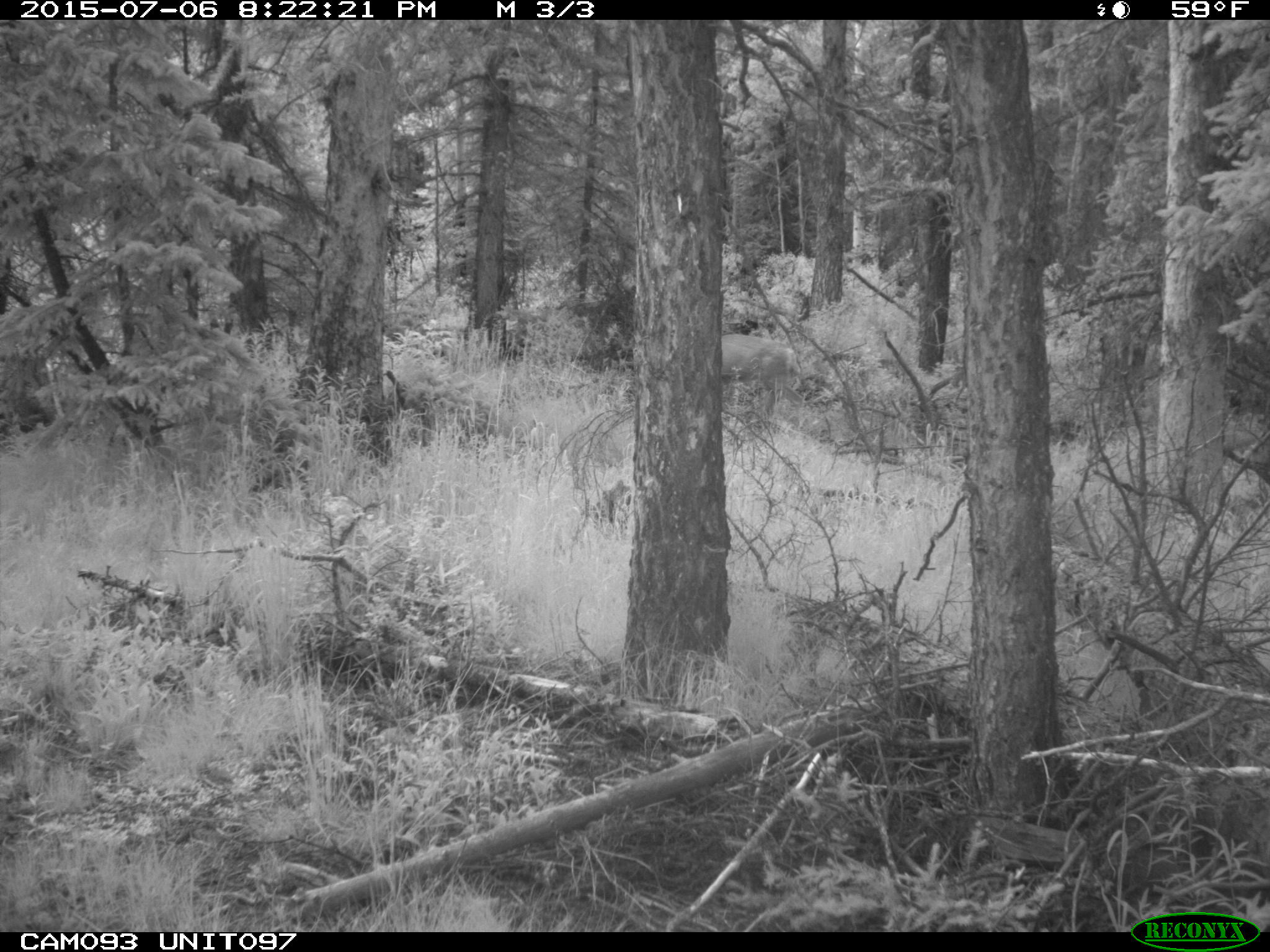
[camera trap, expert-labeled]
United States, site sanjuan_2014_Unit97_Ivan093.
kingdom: Animalia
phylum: Chordata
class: Mammalia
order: Artiodactyla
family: Cervidae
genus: Odocoileus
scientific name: Odocoileus hemionus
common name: mule deer